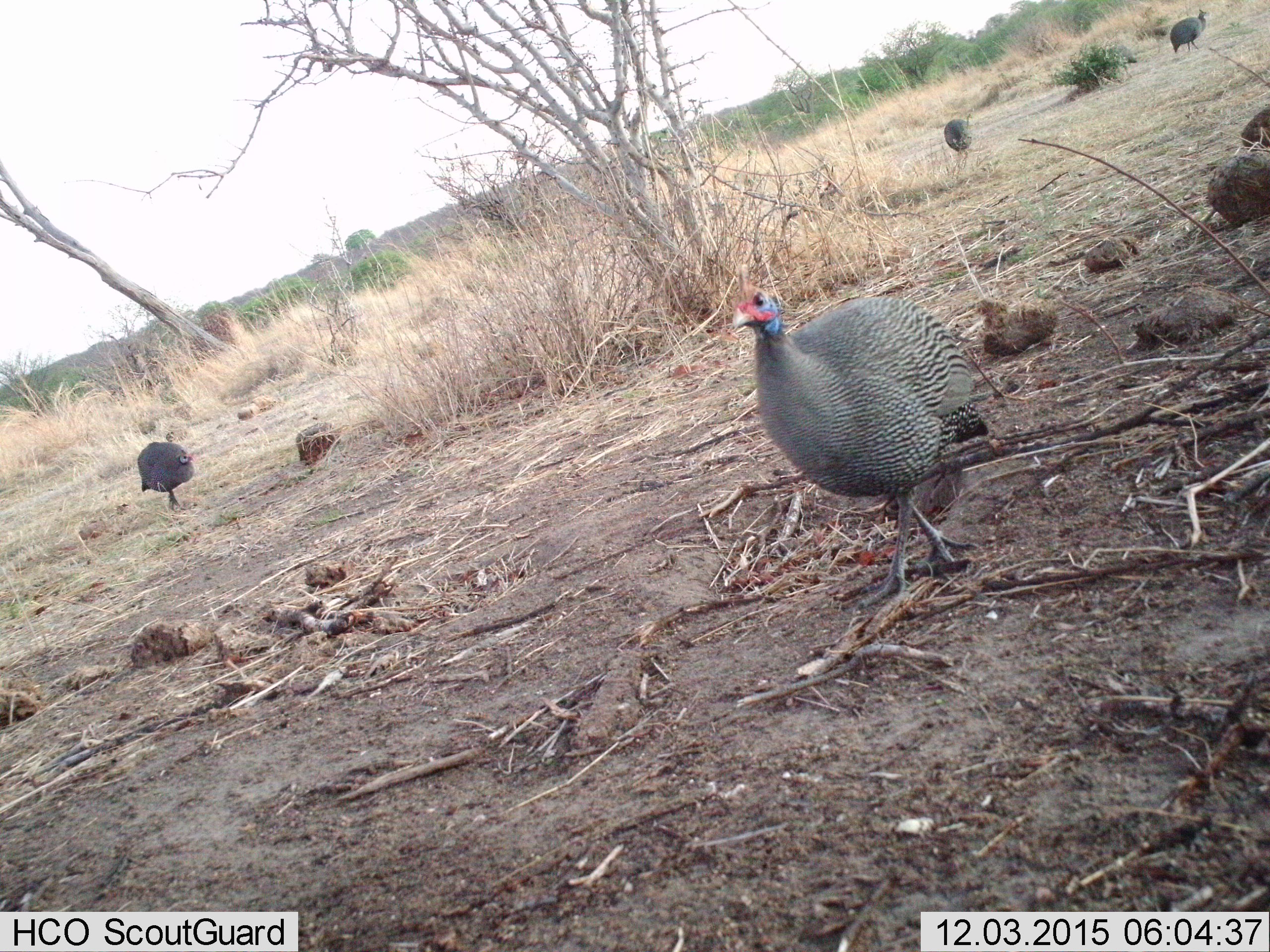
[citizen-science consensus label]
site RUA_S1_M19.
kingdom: Animalia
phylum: Chordata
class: Aves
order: Galliformes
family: Numididae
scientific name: Numididae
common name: guineafowl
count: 4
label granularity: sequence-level